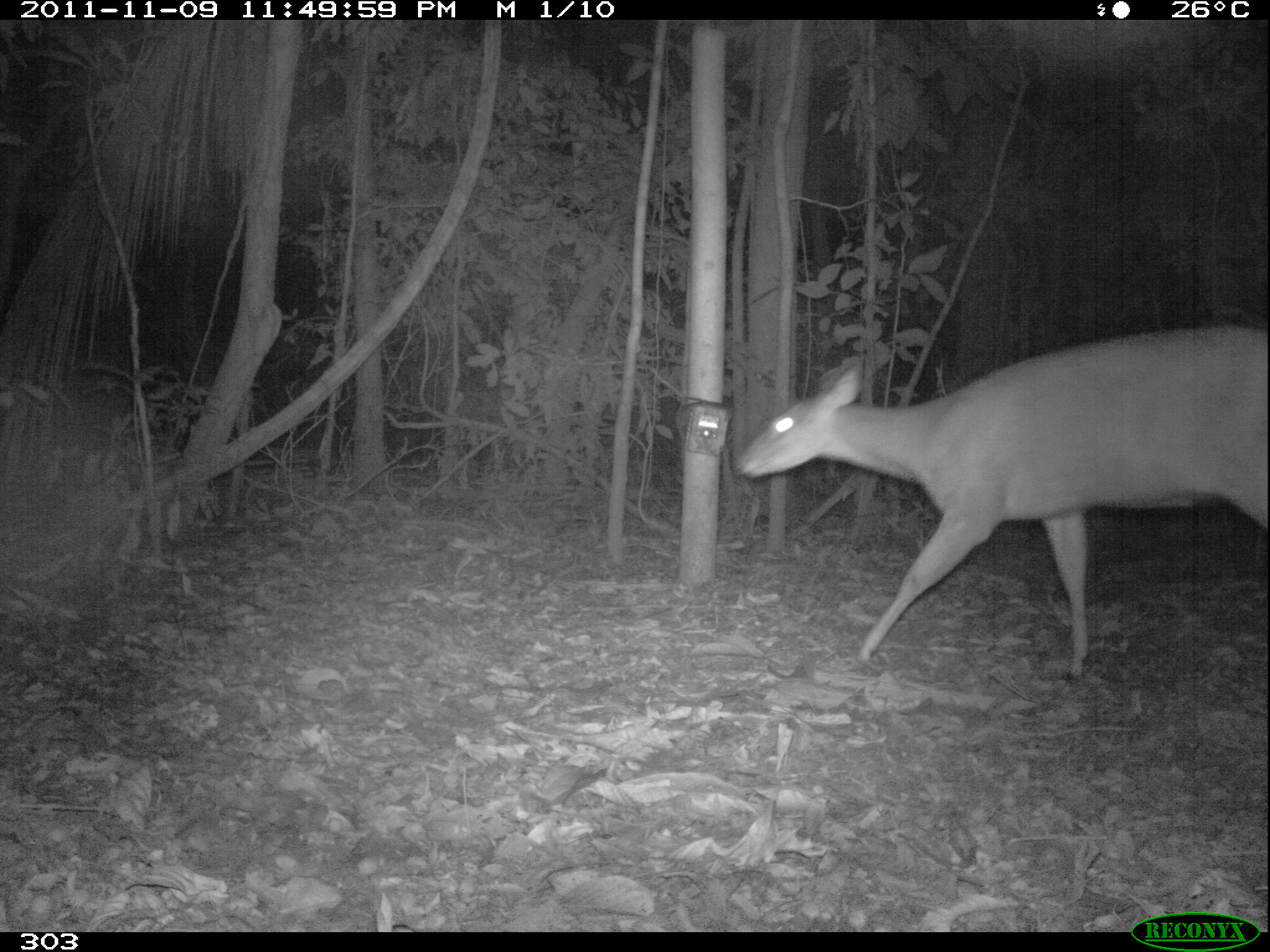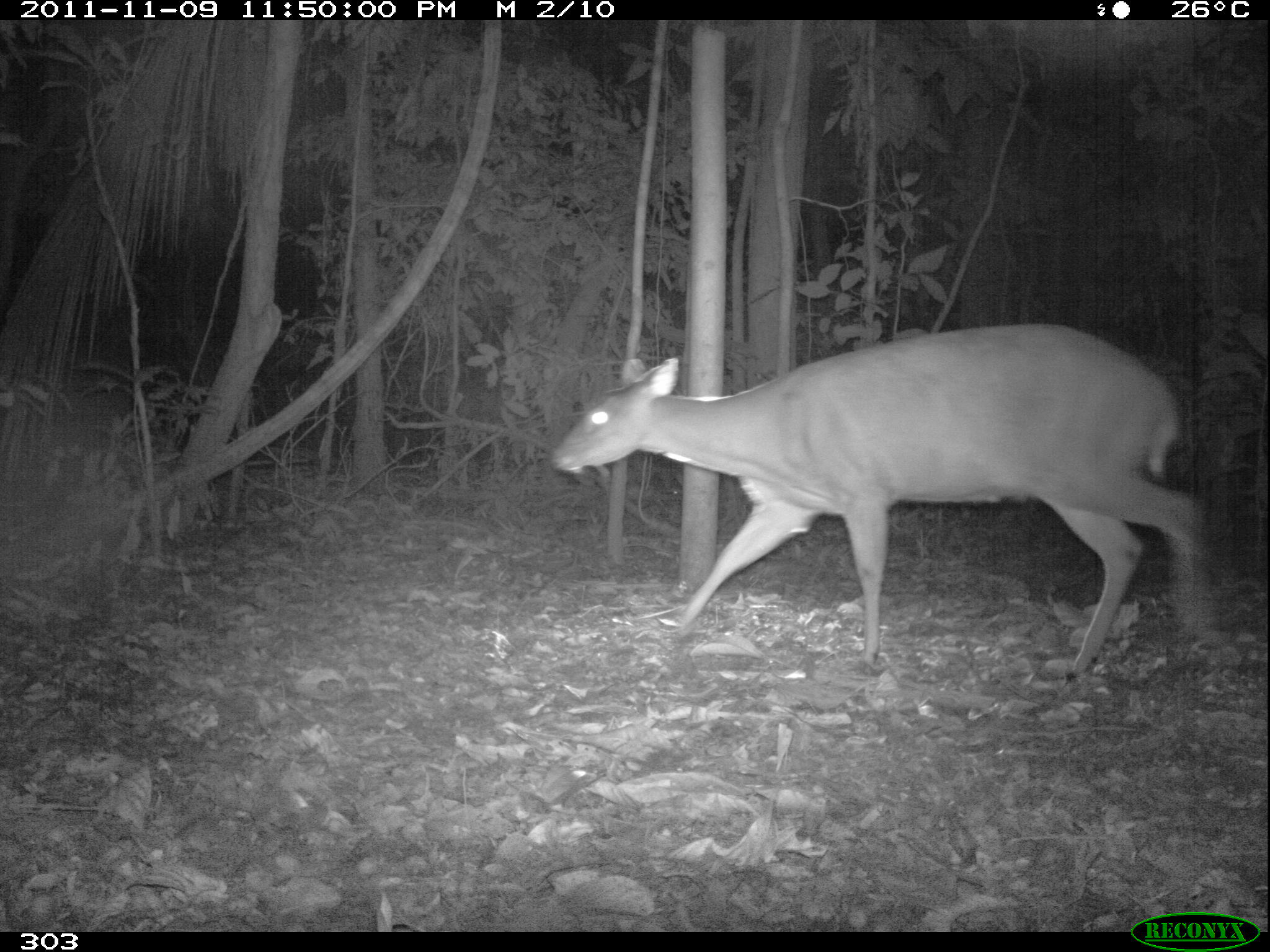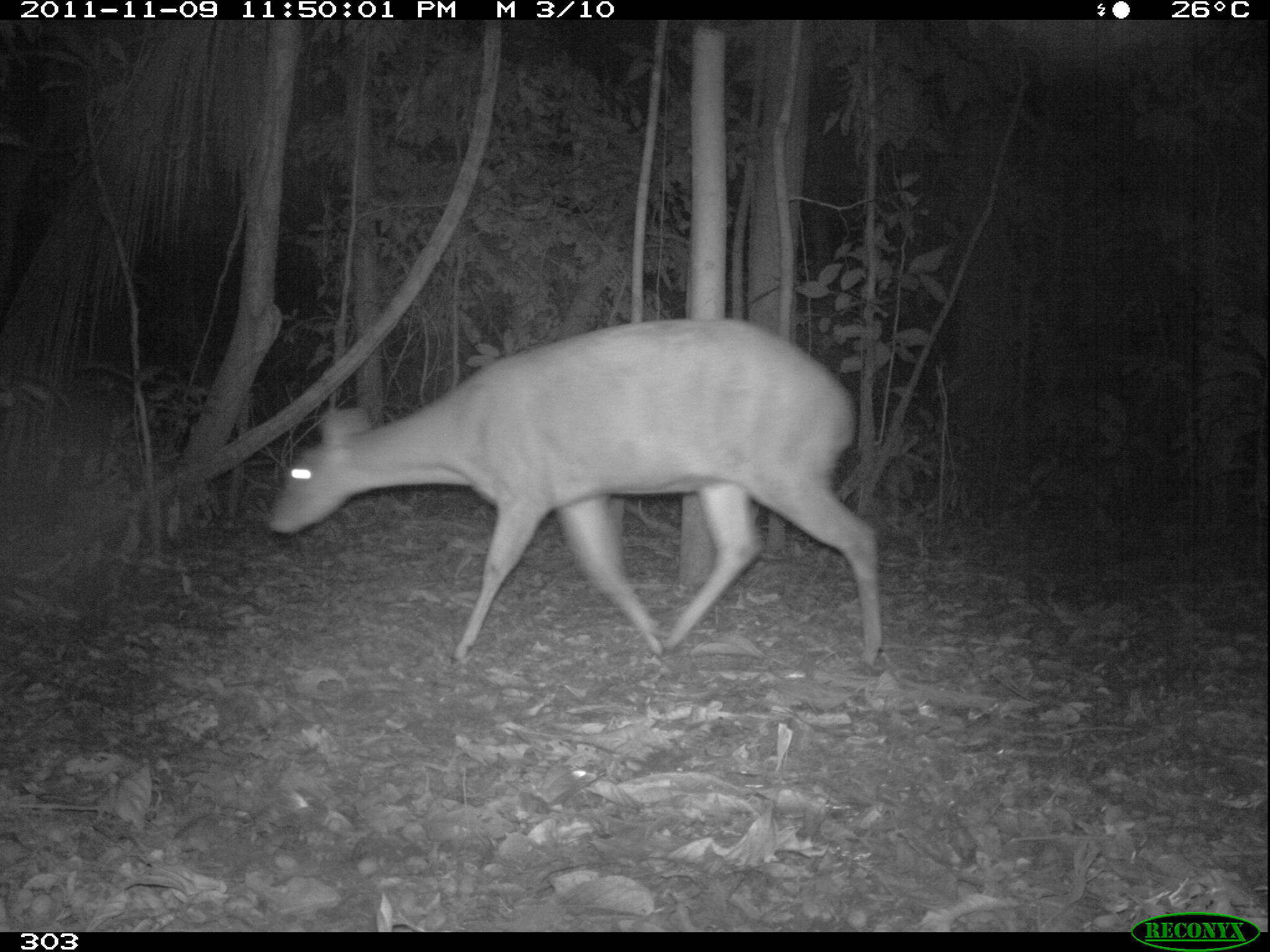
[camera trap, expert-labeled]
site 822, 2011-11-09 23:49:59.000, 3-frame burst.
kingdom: Animalia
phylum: Chordata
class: Mammalia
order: Artiodactyla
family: Cervidae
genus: Mazama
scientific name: Mazama americana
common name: red brocket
Mazama americana (red brocket).